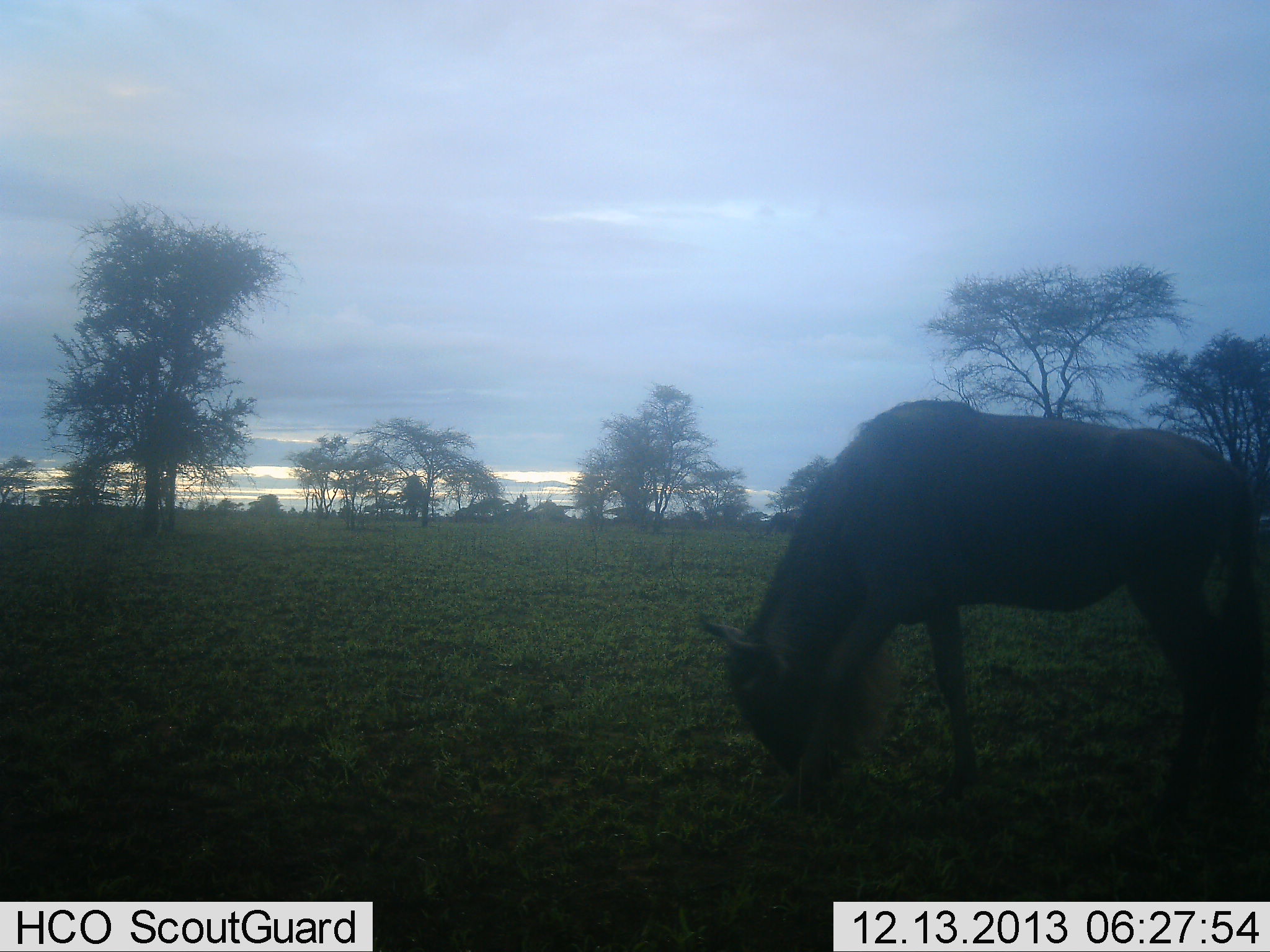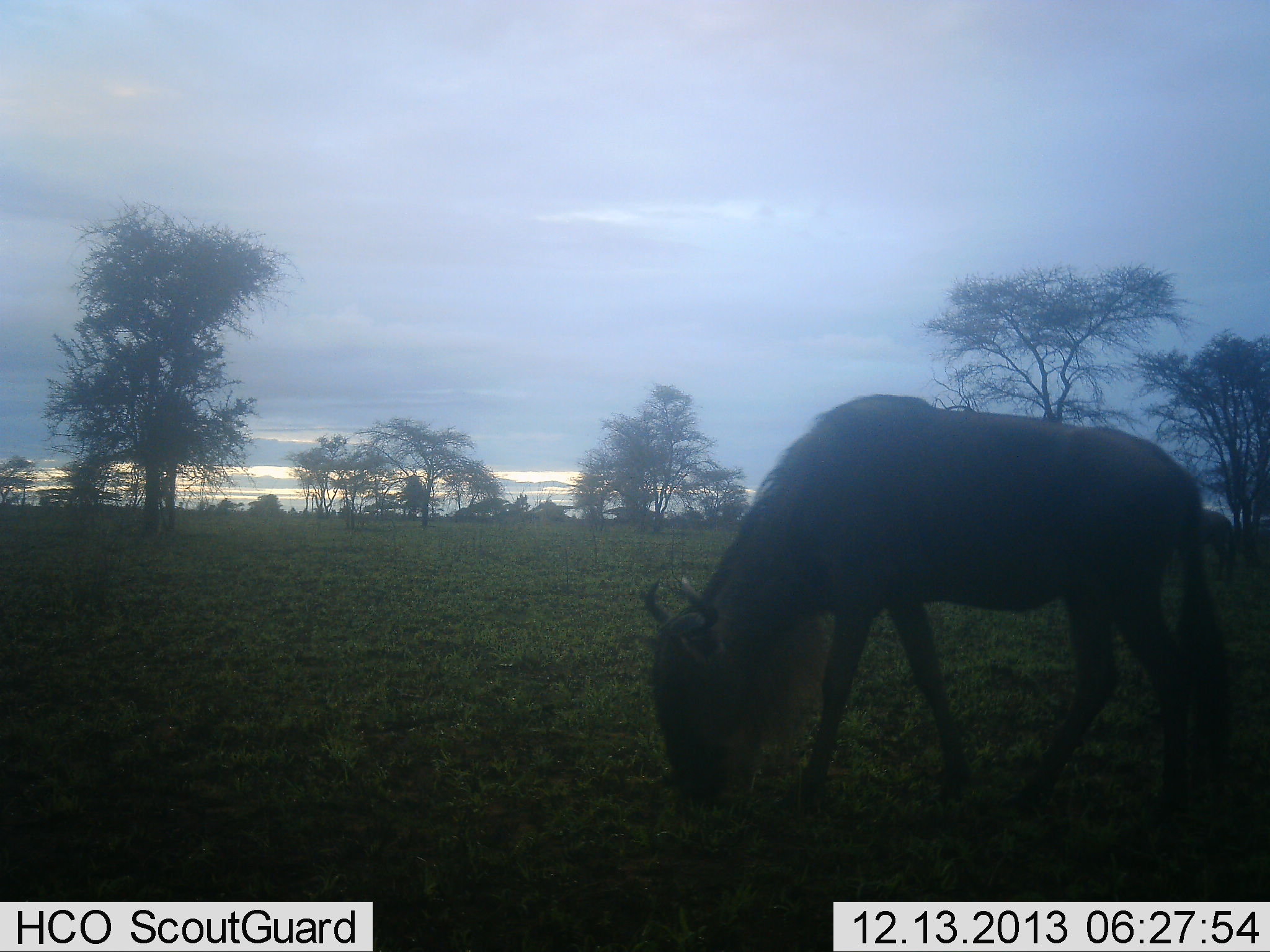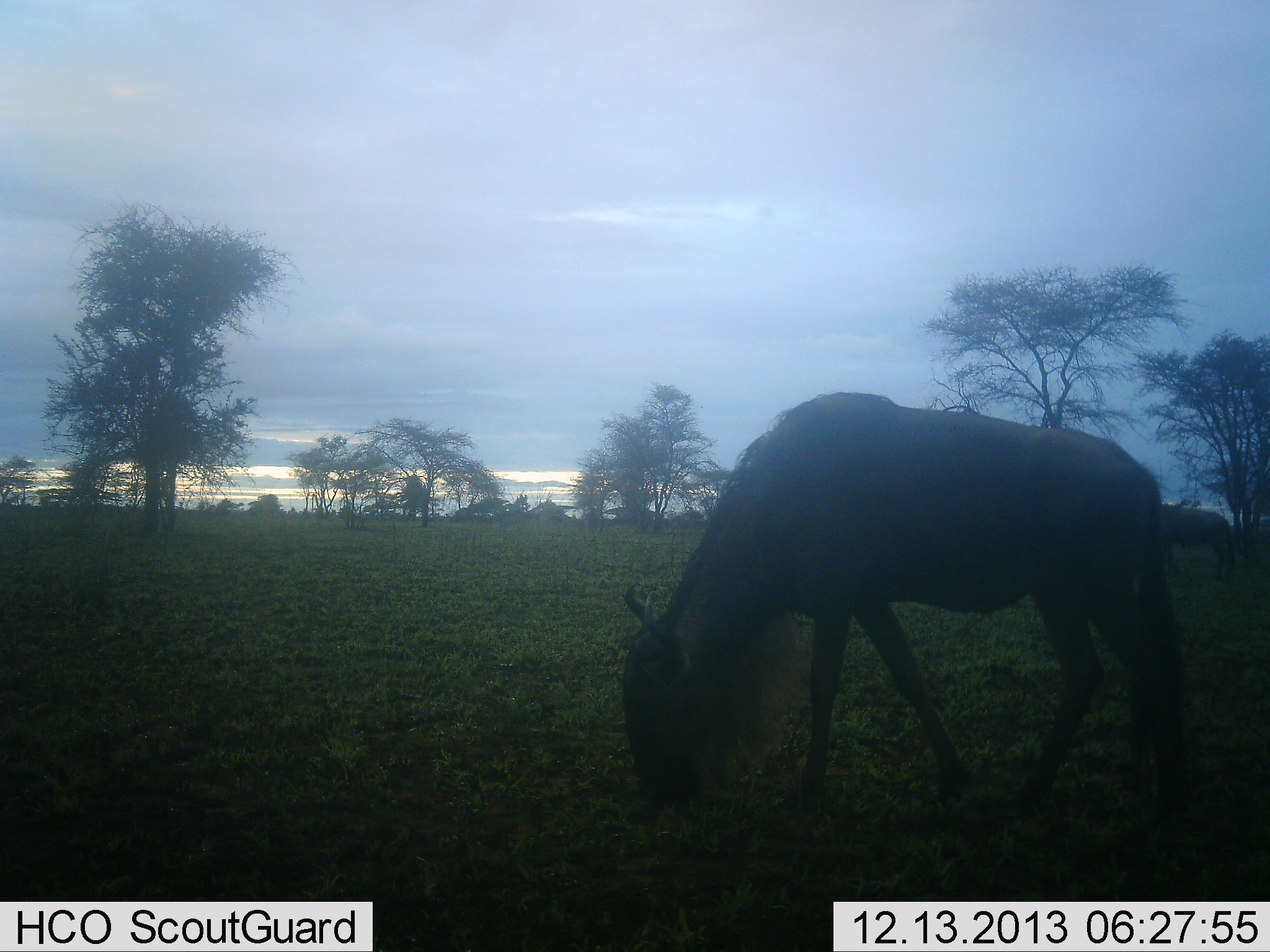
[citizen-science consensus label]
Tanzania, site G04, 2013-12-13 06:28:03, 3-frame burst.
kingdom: Animalia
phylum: Chordata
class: Mammalia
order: Artiodactyla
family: Bovidae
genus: Connochaetes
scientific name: Connochaetes taurinus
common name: blue wildebeest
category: wildebeest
Wildebeest (blue wildebeest) (Connochaetes taurinus), count 1. Behavior (volunteer vote fractions): standing 0%, resting 0%, moving 30%, interacting 0%. Young present (vote fraction): 0%. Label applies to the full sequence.